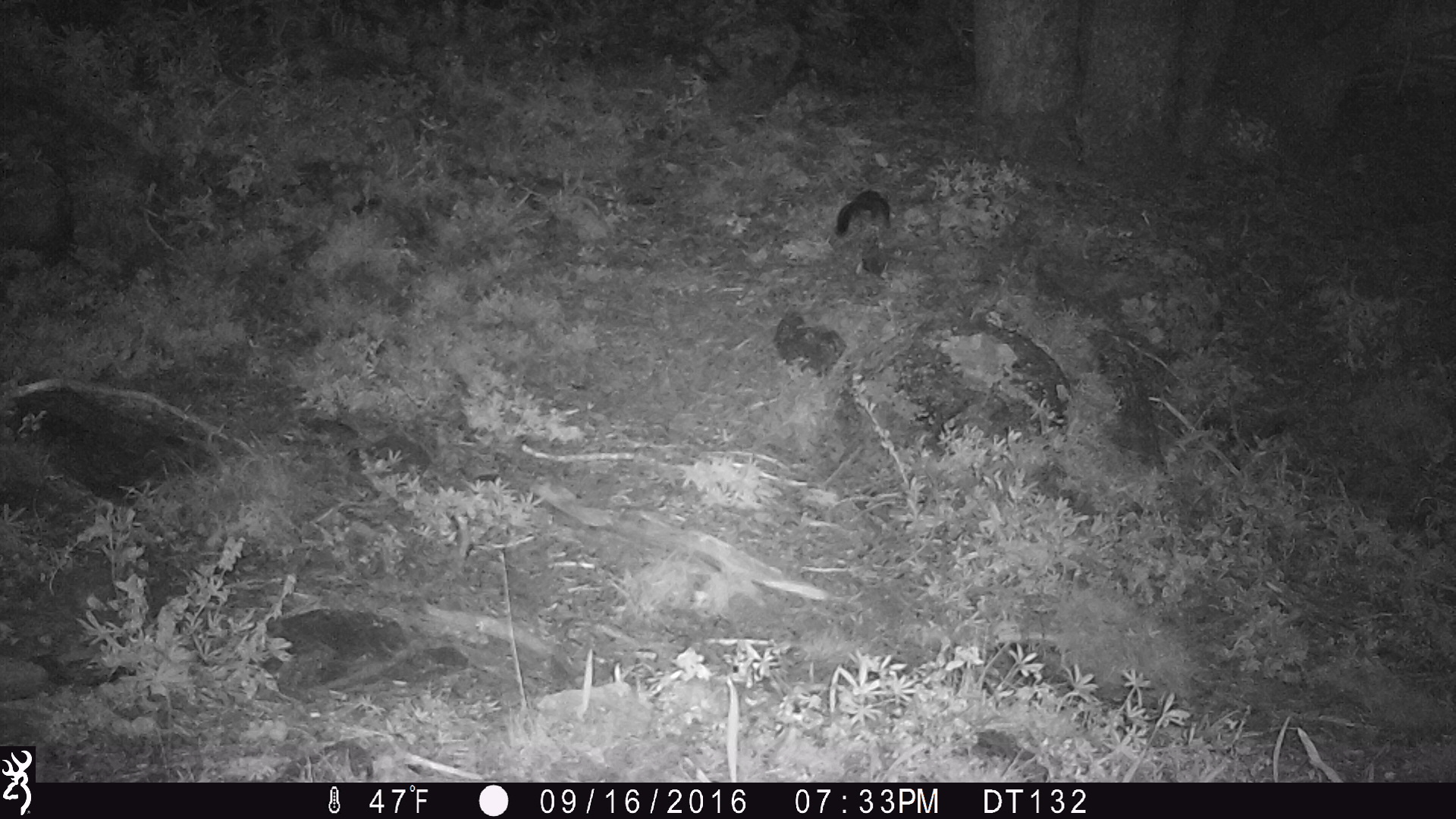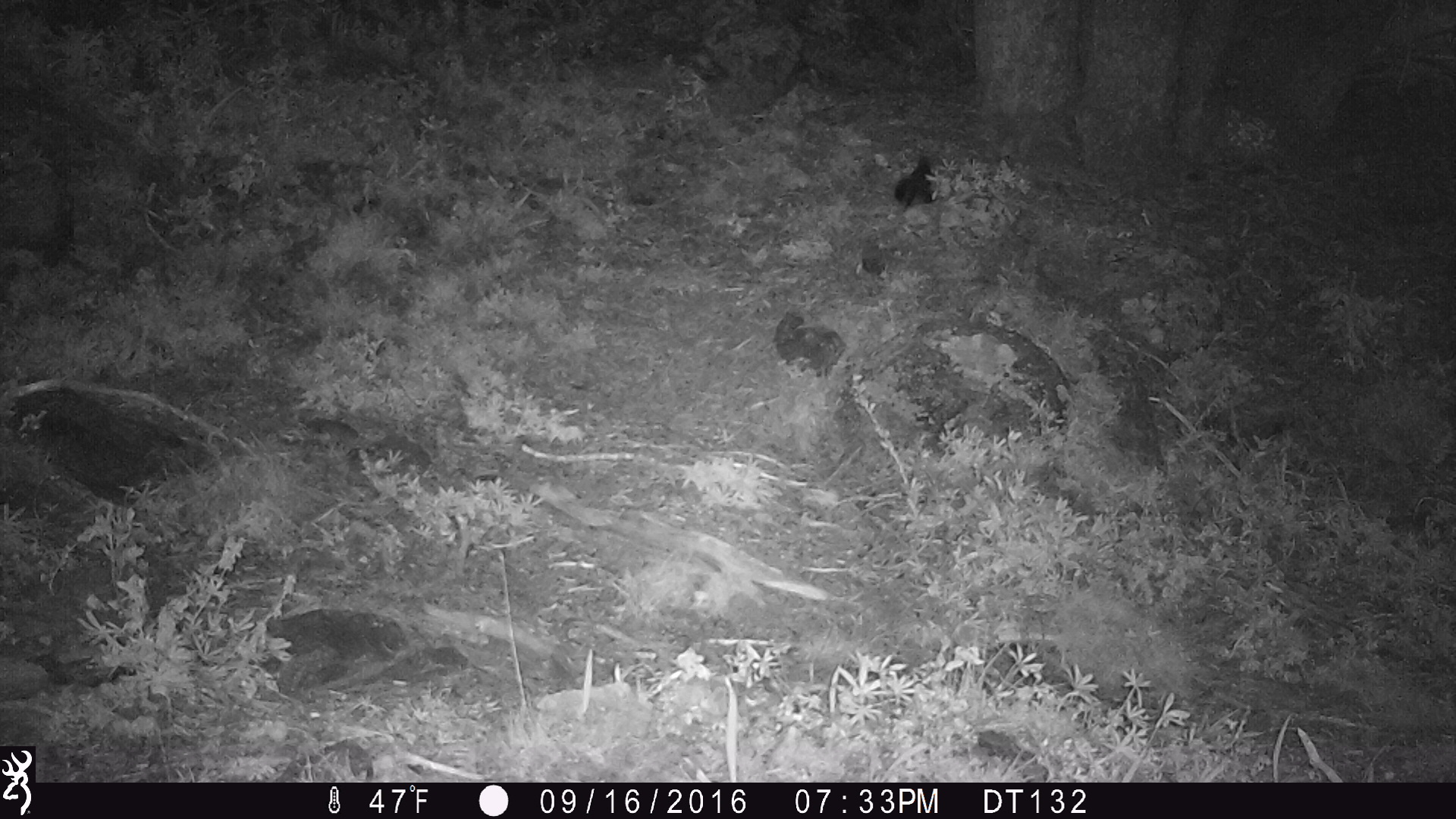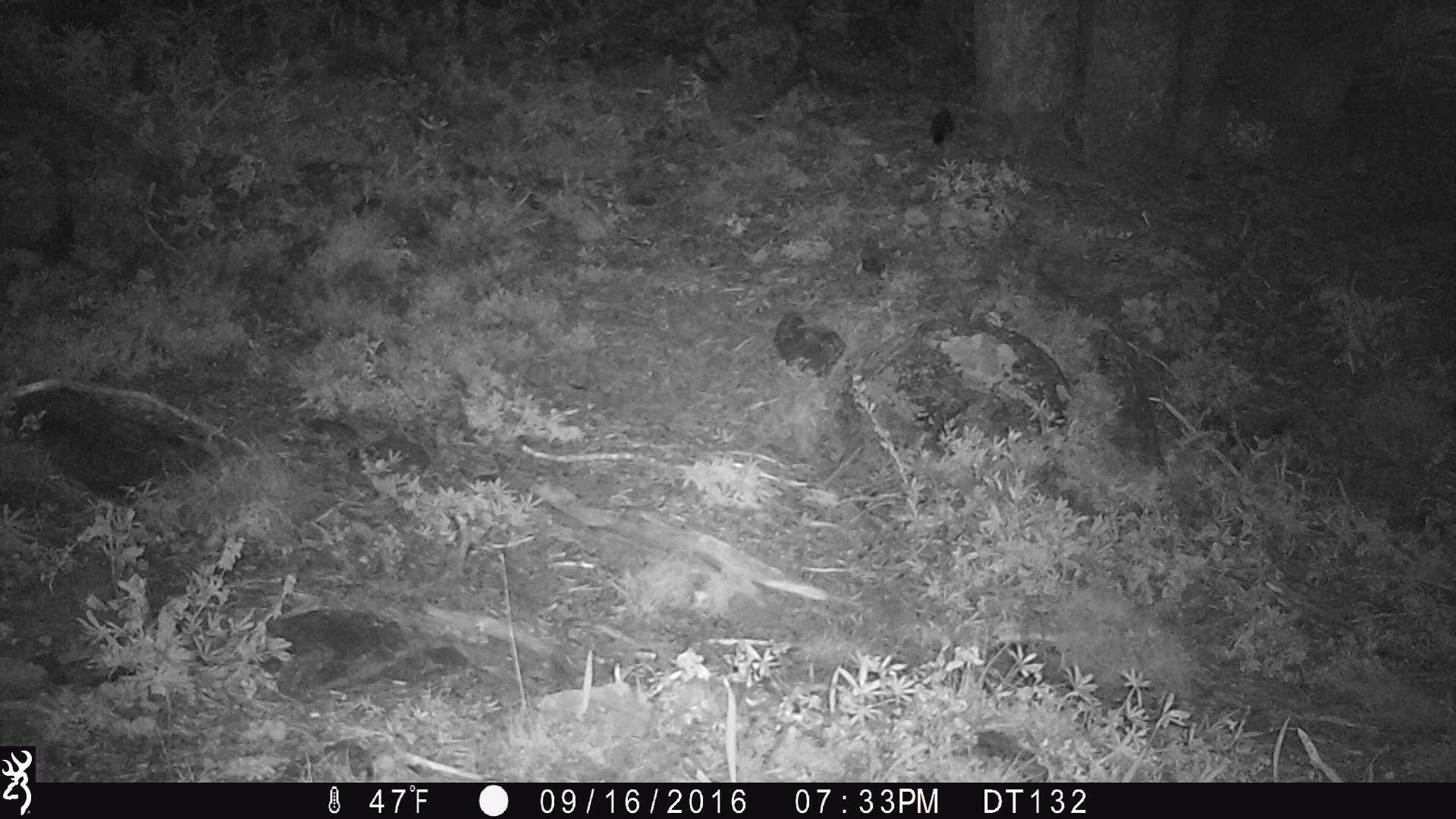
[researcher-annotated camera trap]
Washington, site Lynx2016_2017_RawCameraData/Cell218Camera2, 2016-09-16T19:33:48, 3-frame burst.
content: unidentified animal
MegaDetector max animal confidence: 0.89